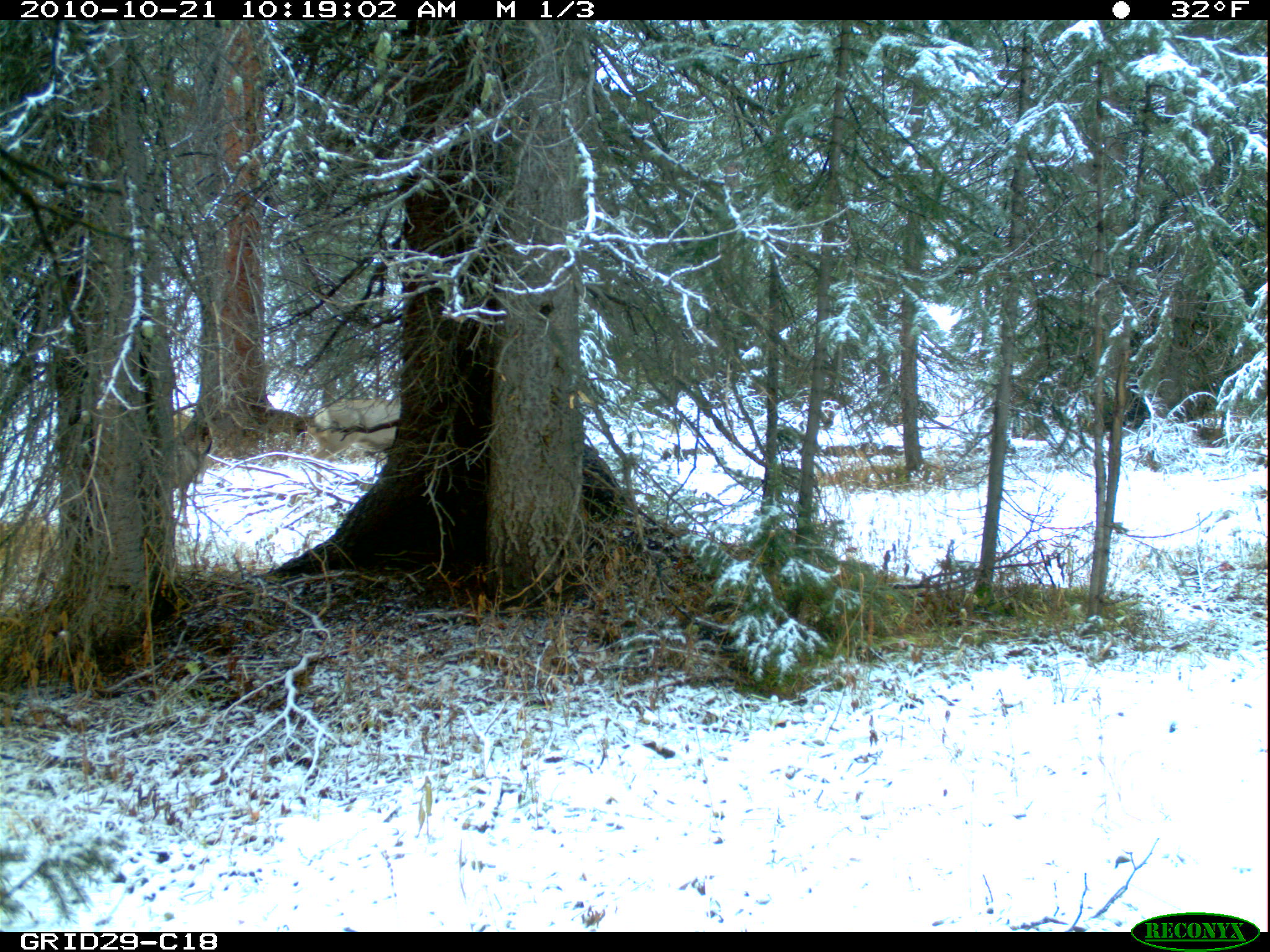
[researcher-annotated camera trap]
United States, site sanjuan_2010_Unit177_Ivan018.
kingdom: Animalia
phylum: Chordata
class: Mammalia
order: Artiodactyla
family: Cervidae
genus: Odocoileus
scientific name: Odocoileus hemionus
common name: mule deer